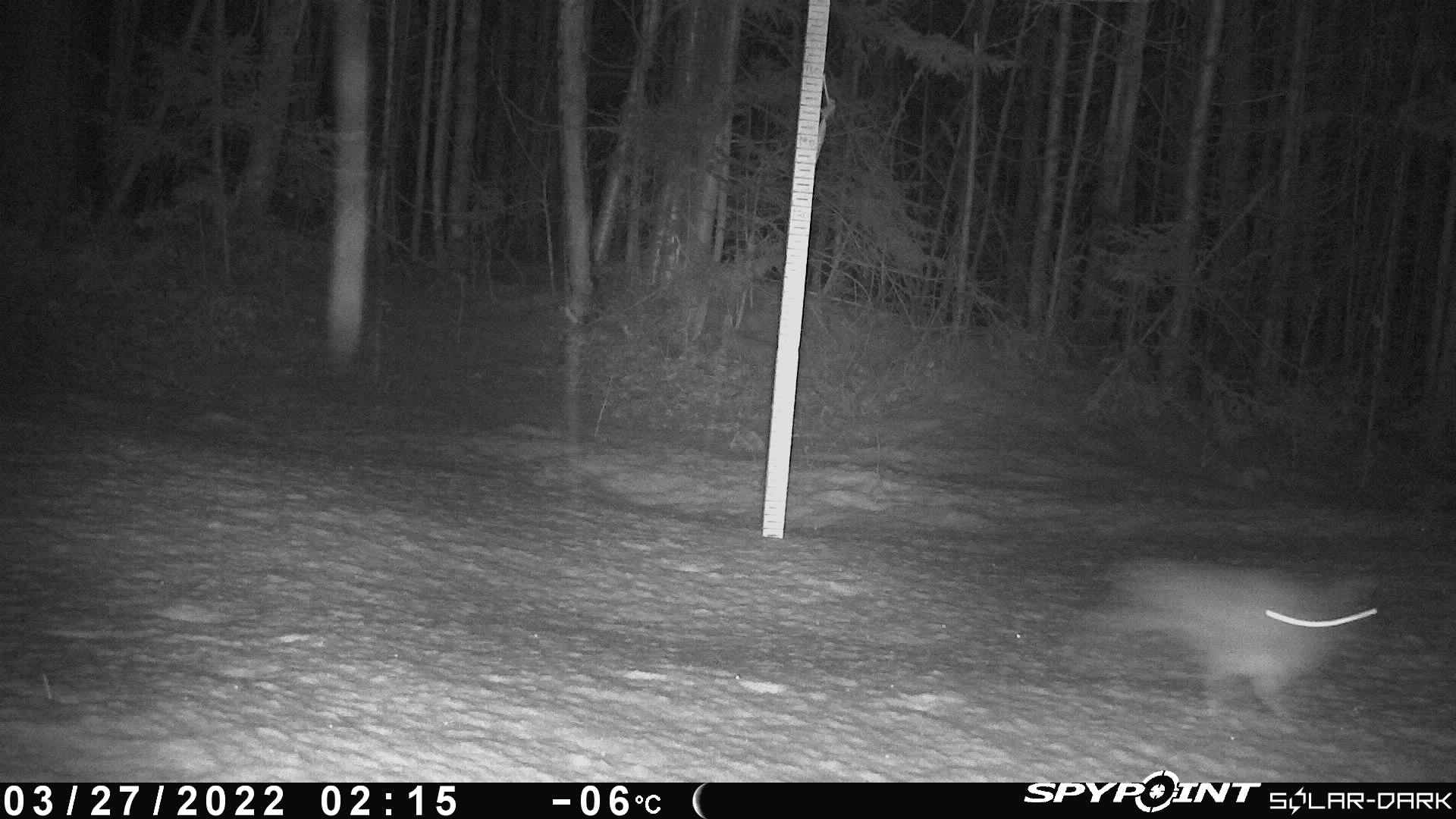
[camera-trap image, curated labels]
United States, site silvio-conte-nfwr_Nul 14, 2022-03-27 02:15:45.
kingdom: Animalia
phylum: Chordata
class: Mammalia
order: Lagomorpha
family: Leporidae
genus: Lepus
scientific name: Lepus americanus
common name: snowshoe hare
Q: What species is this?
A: Snowshoe hare (Lepus americanus).